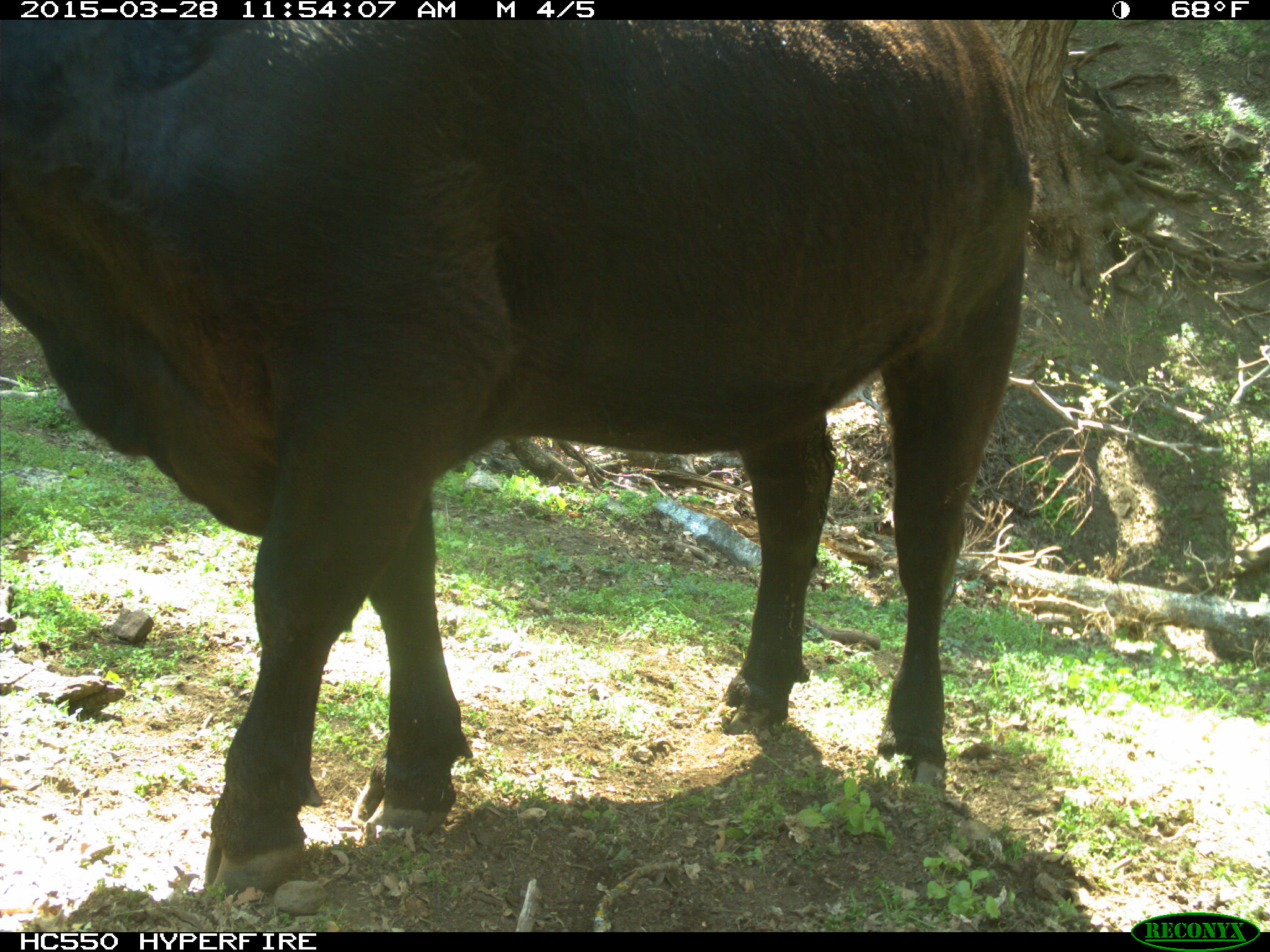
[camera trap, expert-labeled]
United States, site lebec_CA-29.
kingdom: Animalia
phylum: Chordata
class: Mammalia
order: Artiodactyla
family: Bovidae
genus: Bos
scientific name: Bos taurus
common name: domestic cow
Bos taurus (domestic cow).